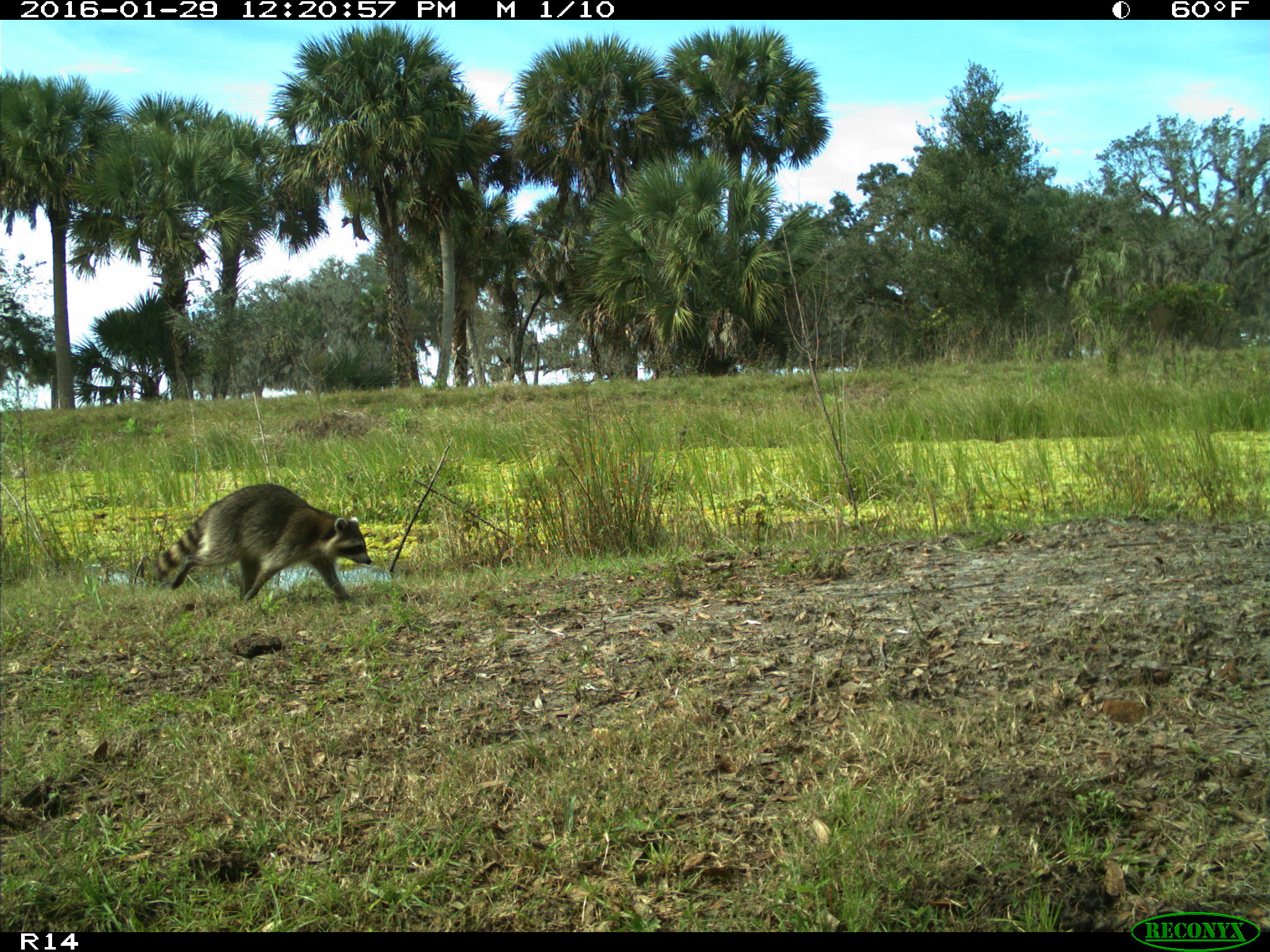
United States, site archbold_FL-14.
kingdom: Animalia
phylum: Chordata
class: Mammalia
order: Carnivora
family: Procyonidae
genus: Procyon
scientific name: Procyon lotor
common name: common raccoon